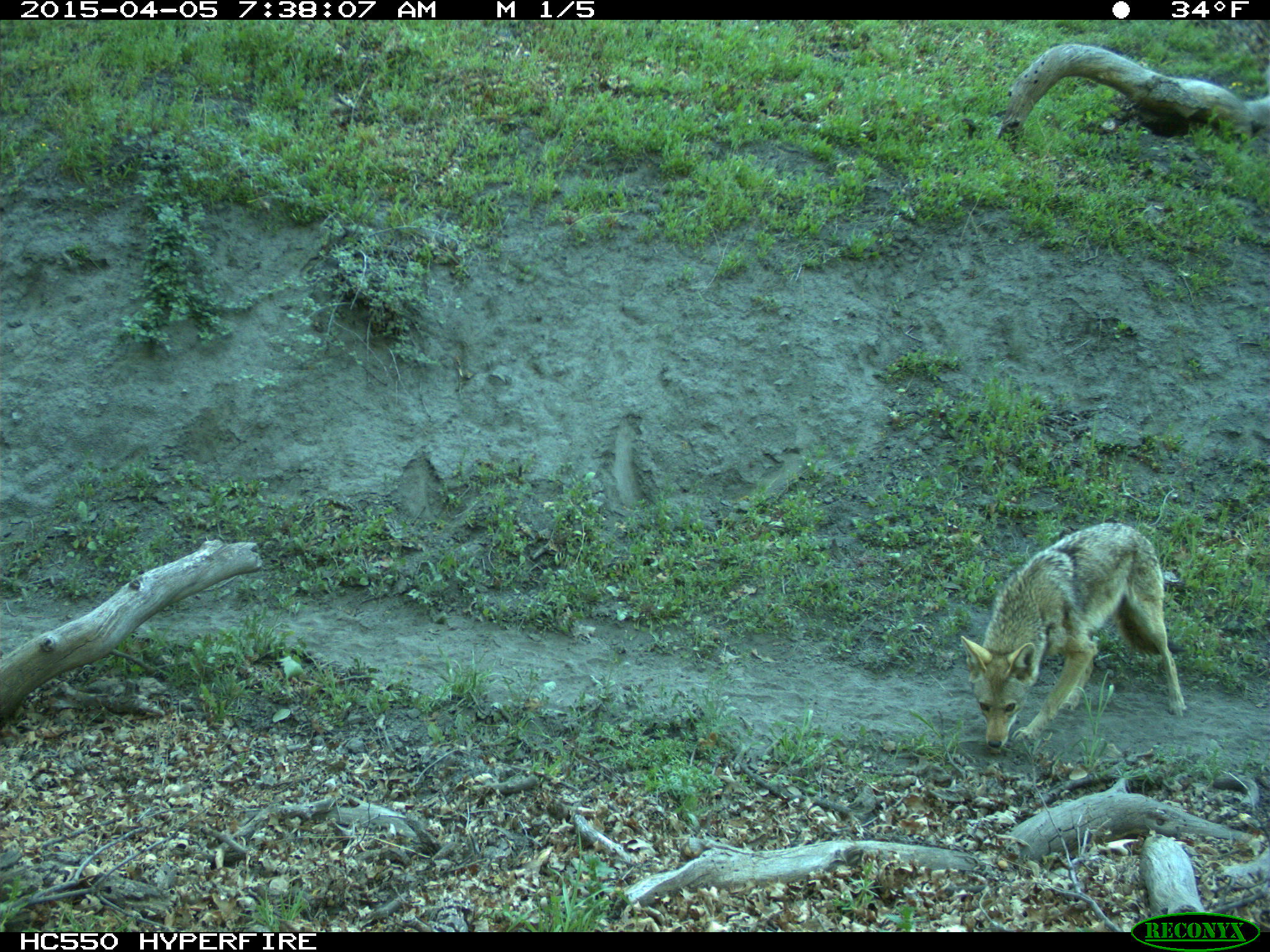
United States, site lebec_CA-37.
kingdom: Animalia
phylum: Chordata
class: Mammalia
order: Carnivora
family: Canidae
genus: Canis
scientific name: Canis latrans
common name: coyote